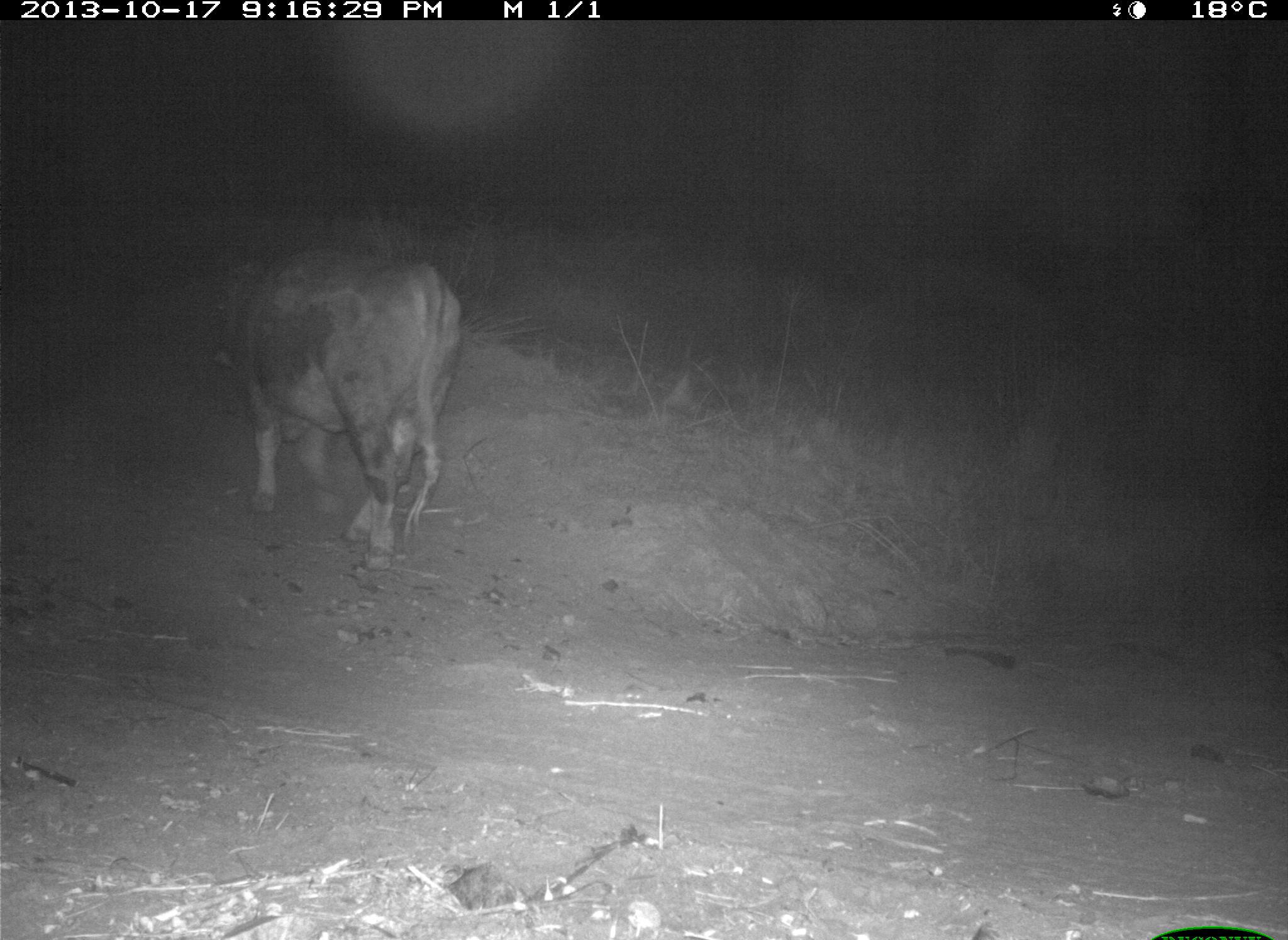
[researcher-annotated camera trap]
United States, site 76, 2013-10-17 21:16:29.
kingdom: Animalia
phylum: Chordata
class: Mammalia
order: Artiodactyla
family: Bovidae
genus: Bos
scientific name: Bos taurus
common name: cow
Cow (Bos taurus).